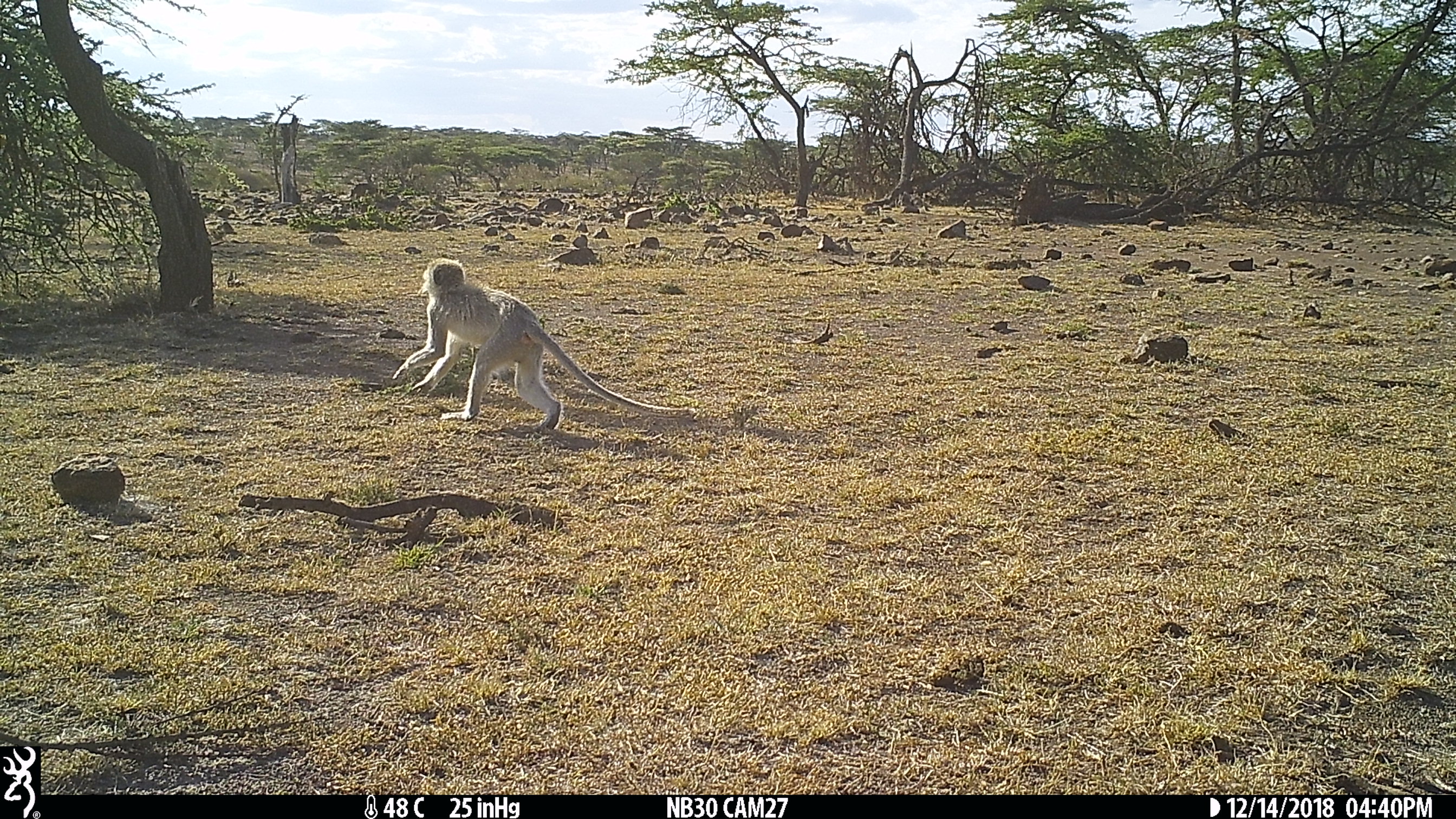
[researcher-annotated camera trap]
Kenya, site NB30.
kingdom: Animalia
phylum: Chordata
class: Mammalia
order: Primates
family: Cercopithecidae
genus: Chlorocebus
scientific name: Chlorocebus pygerythrus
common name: vervet monkey